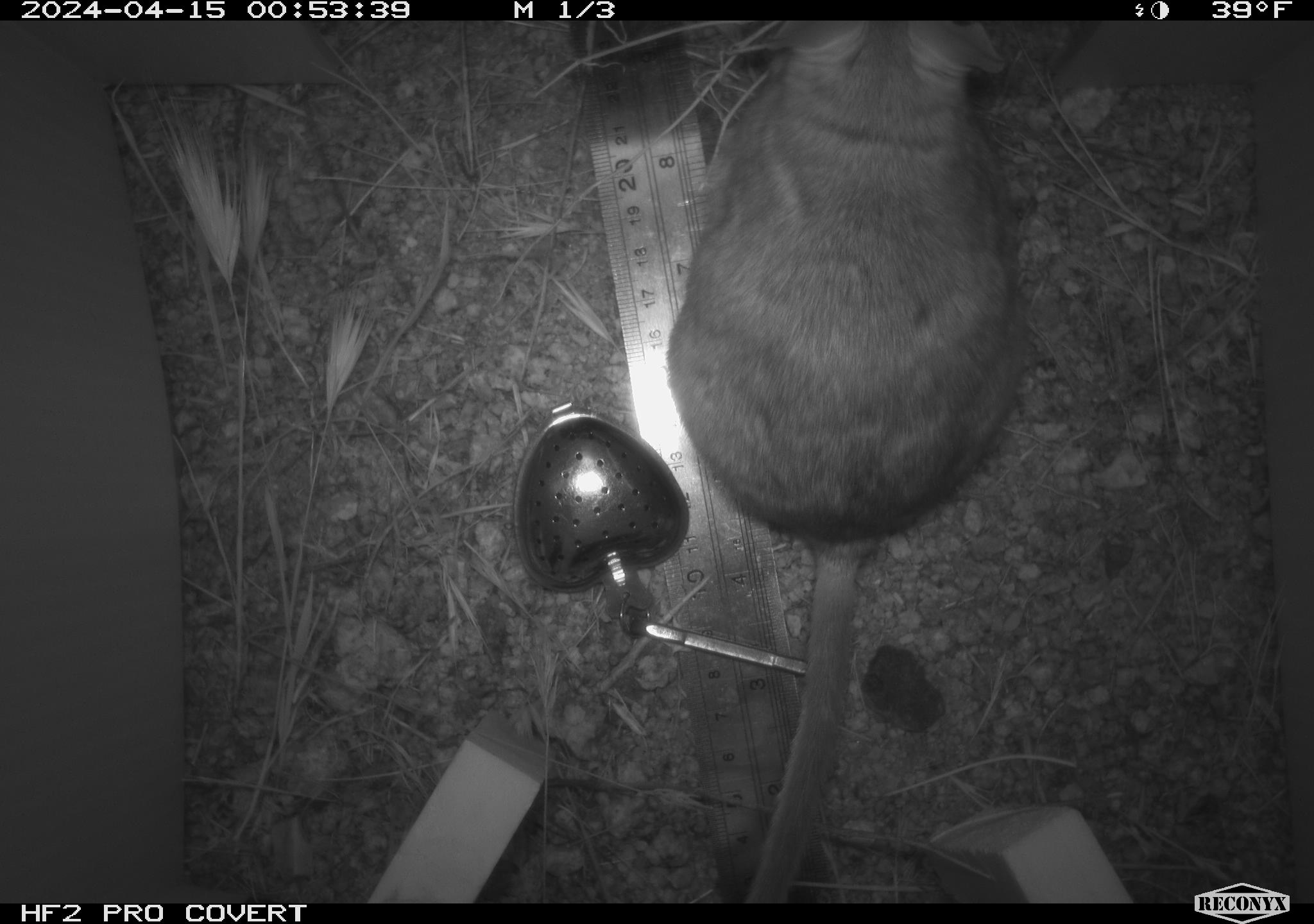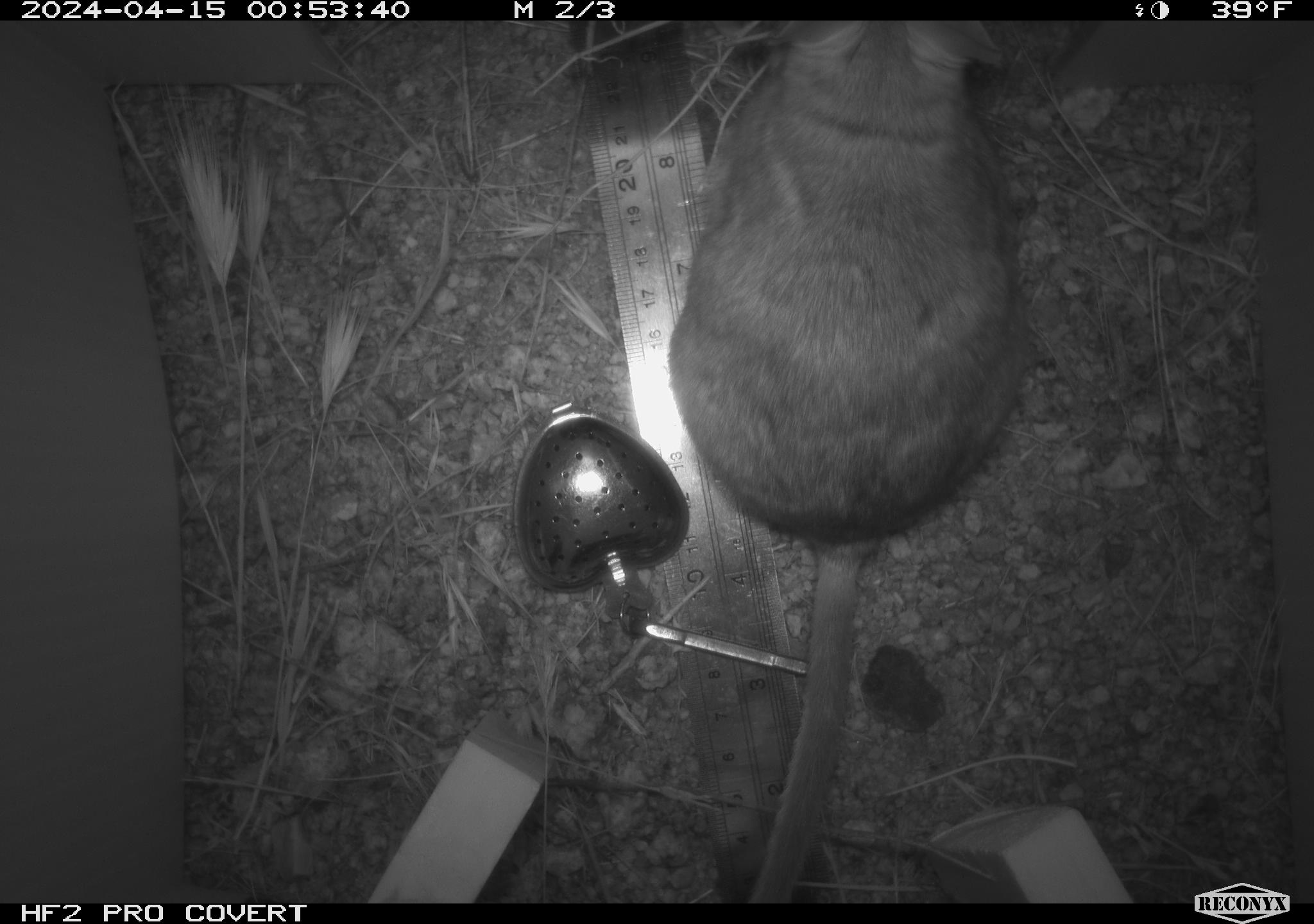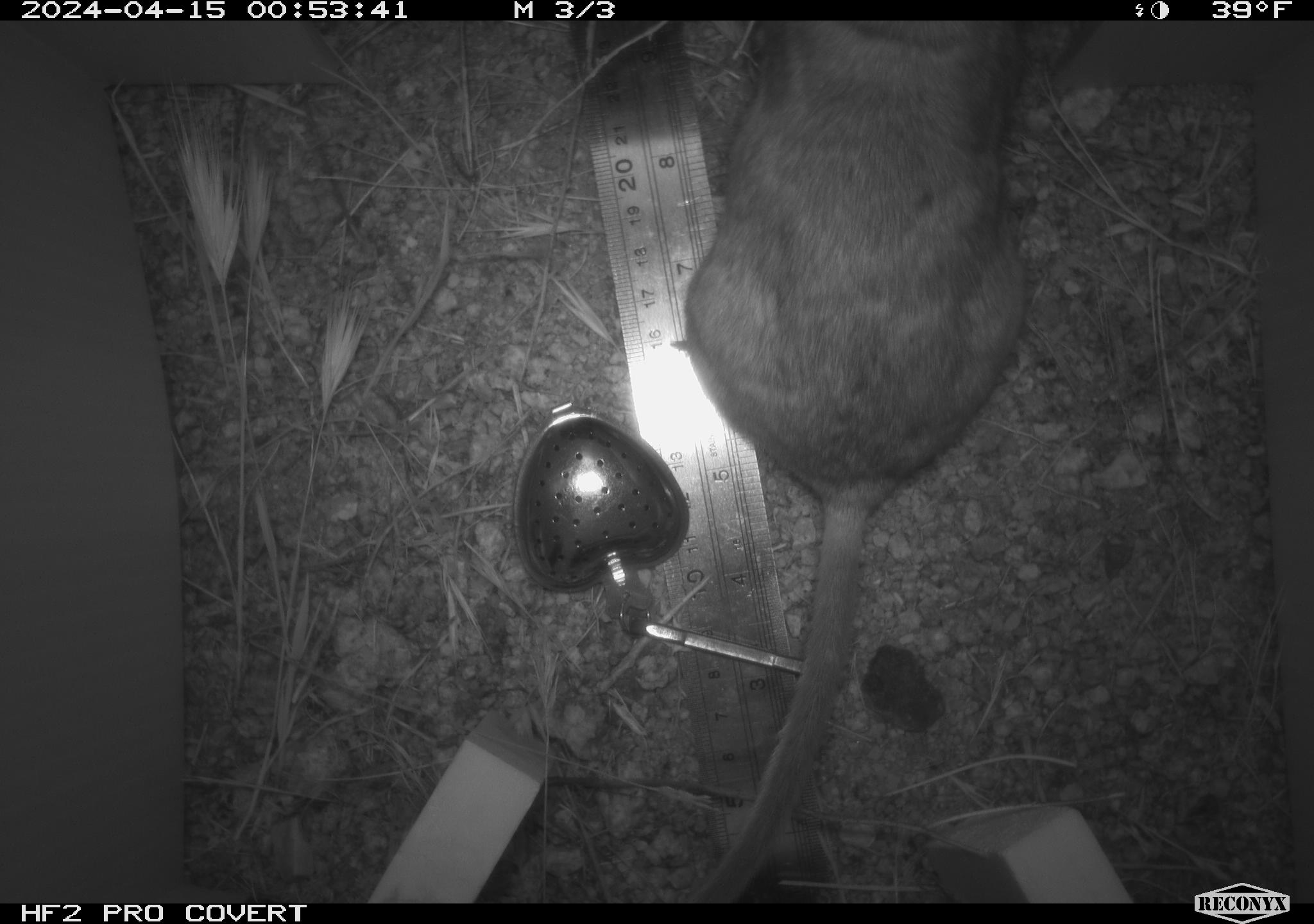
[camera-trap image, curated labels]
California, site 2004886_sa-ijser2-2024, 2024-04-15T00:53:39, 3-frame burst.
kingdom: Animalia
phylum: Chordata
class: Mammalia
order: Rodentia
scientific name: Rodentia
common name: woodrat or rat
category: woodrat or rat species